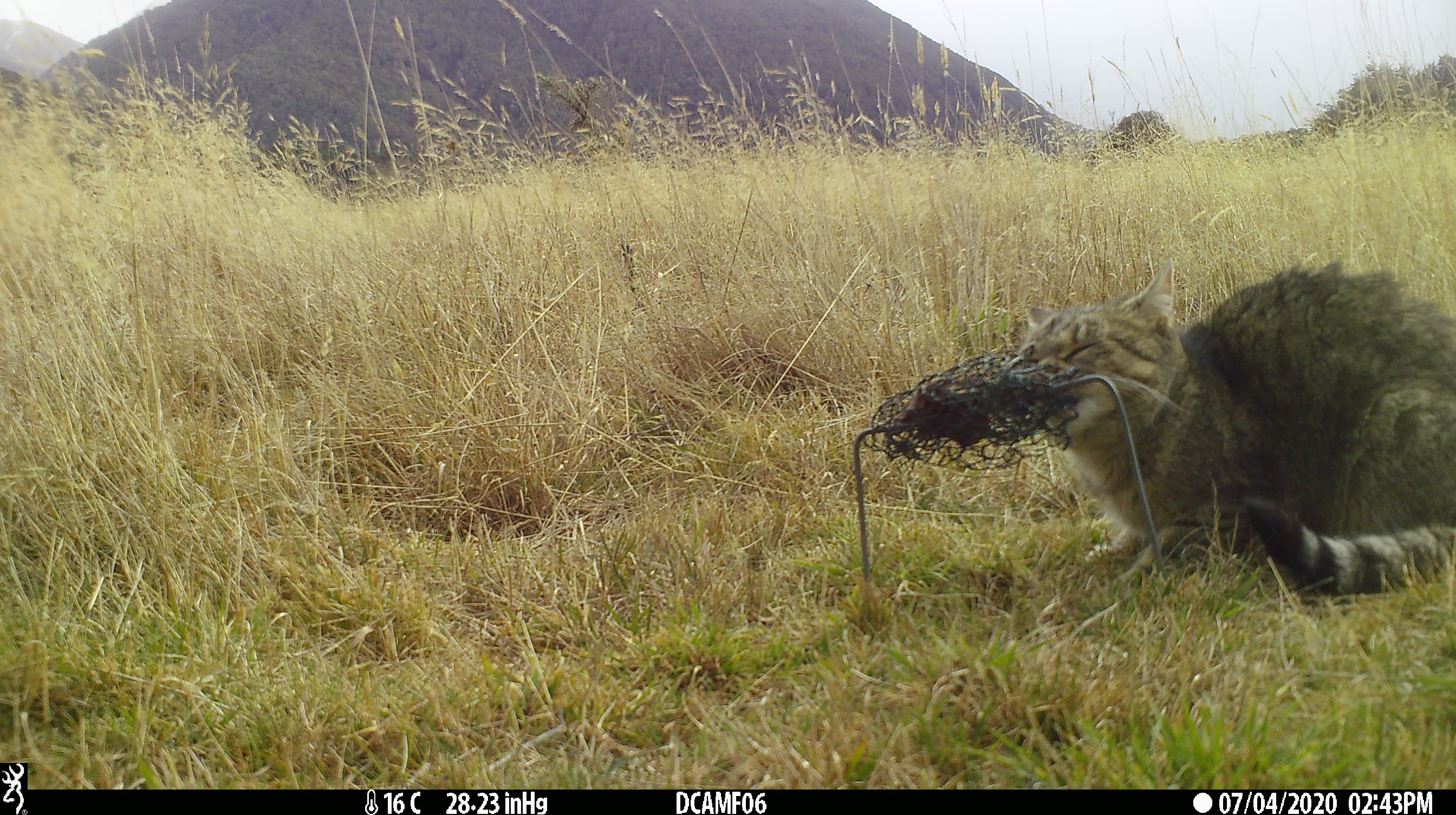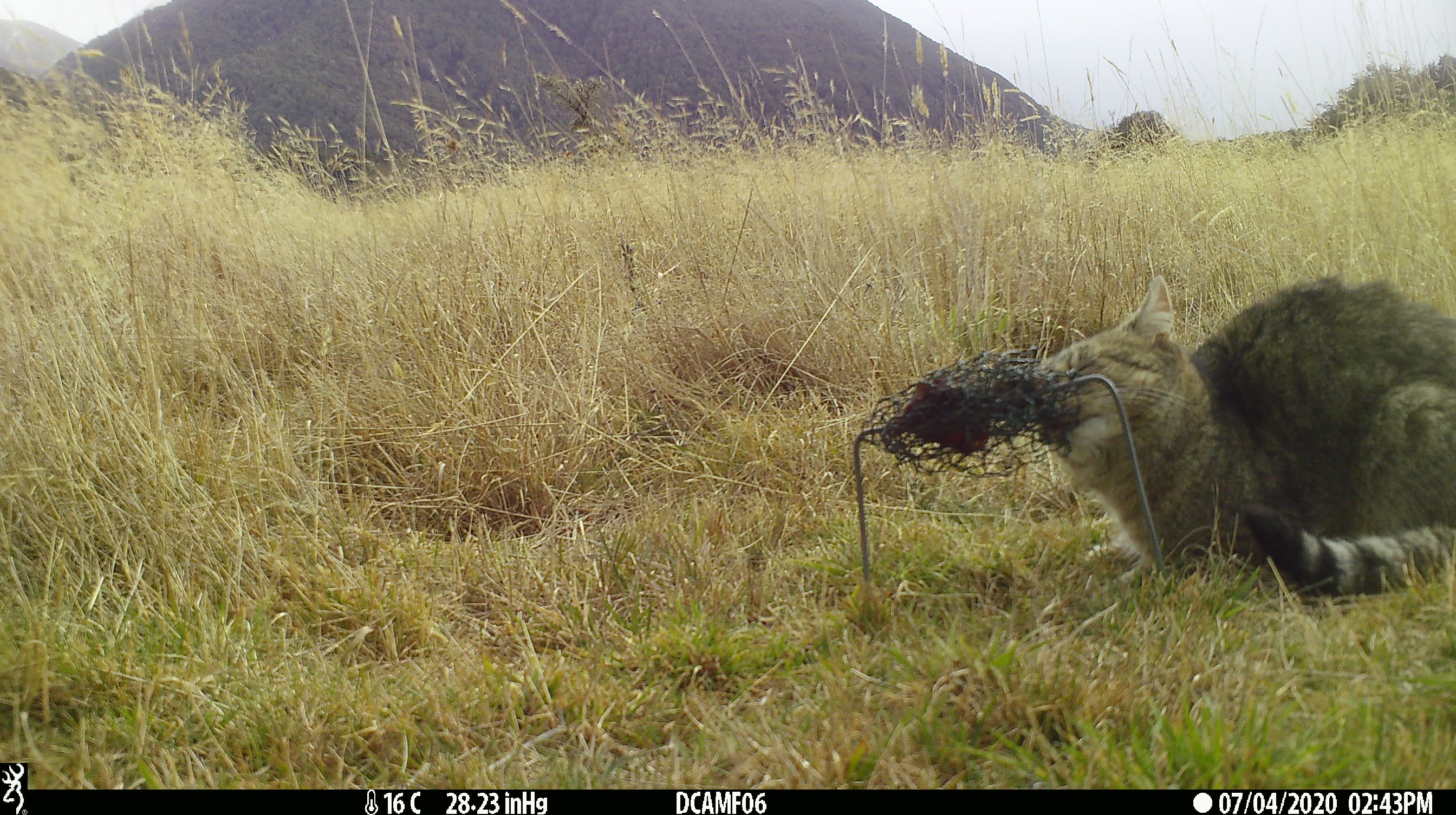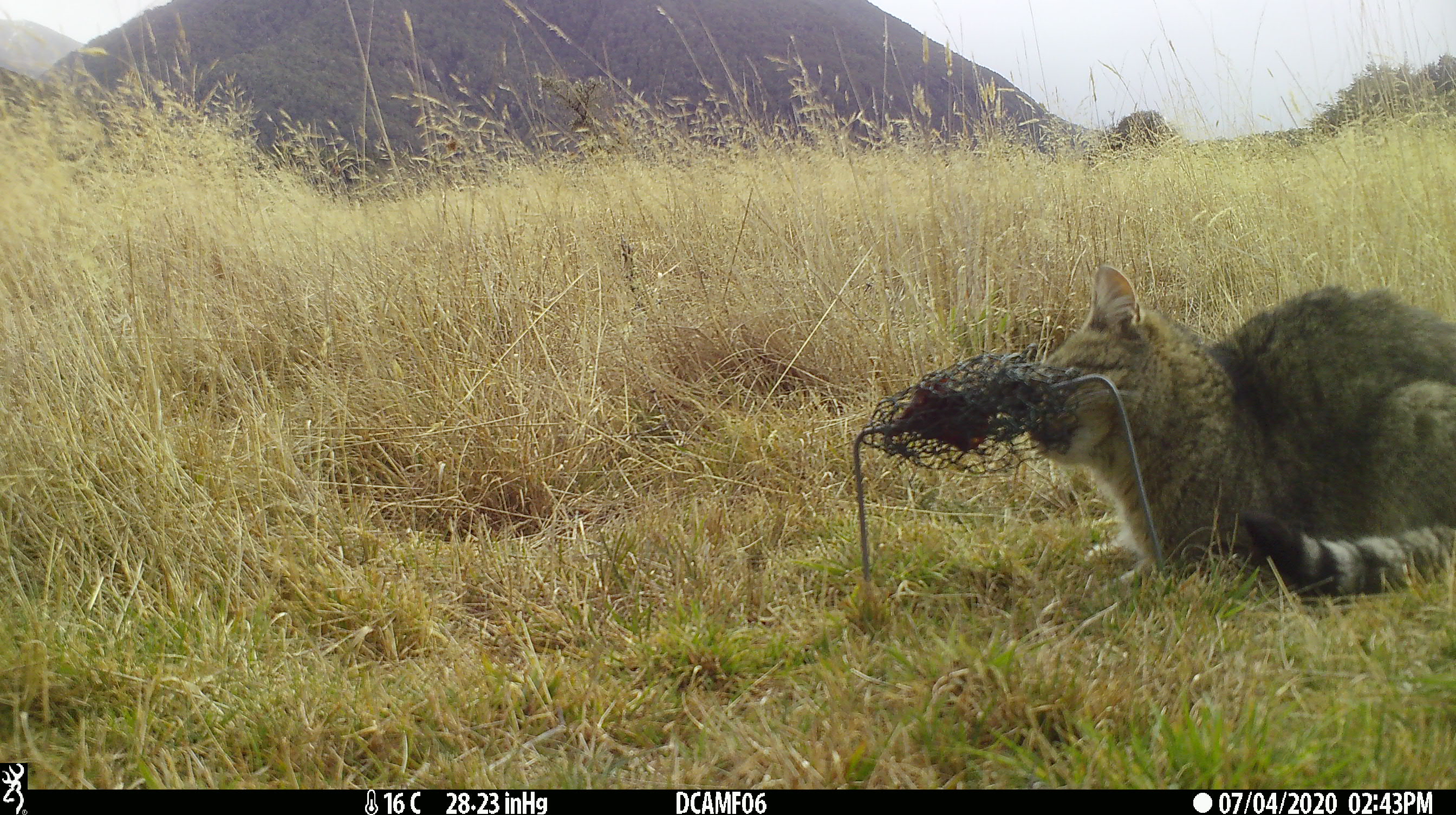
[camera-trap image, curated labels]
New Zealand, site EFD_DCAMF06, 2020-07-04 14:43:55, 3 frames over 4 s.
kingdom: Animalia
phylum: Chordata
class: Mammalia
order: Carnivora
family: Felidae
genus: Felis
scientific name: Felis catus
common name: domestic cat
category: cat